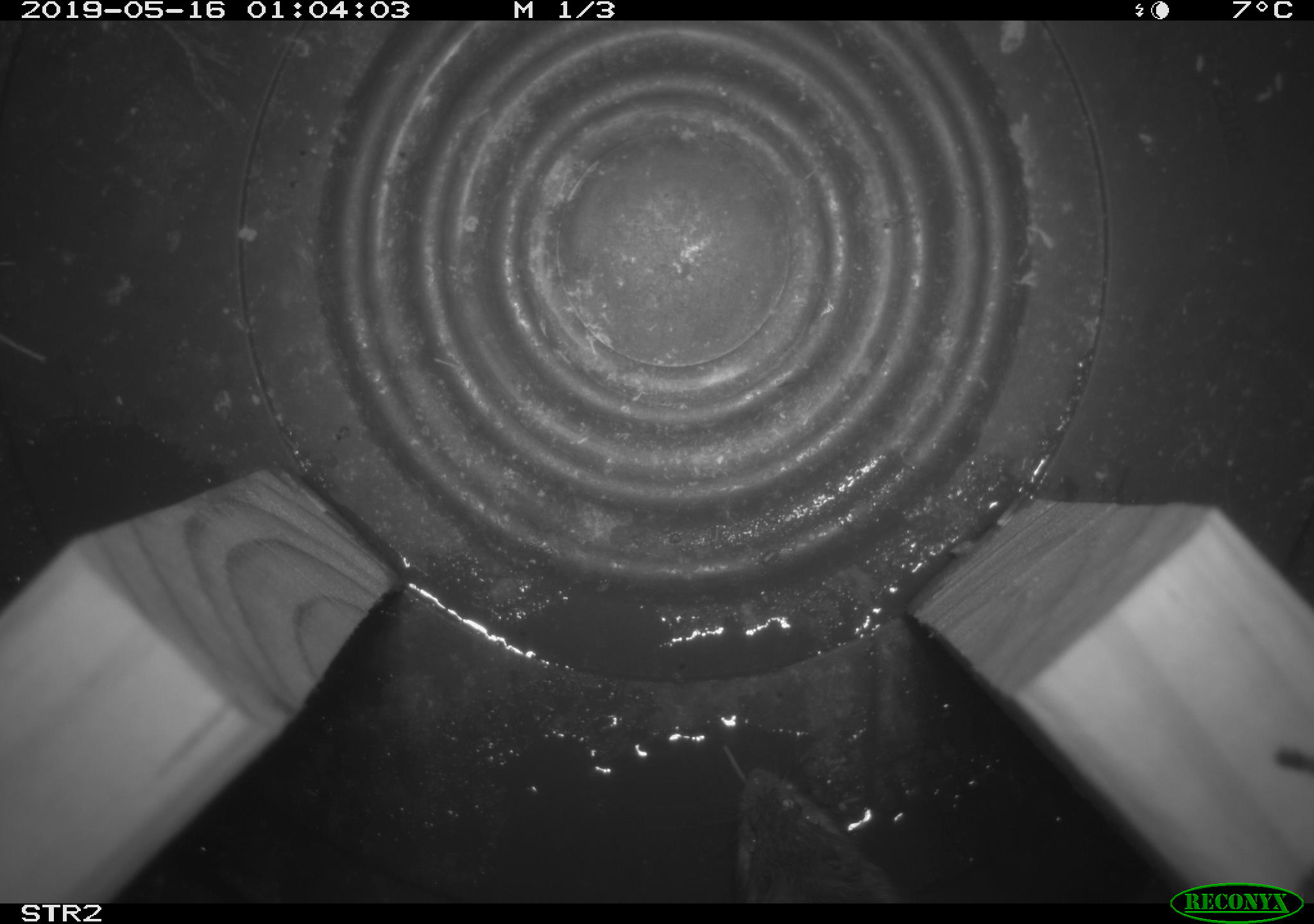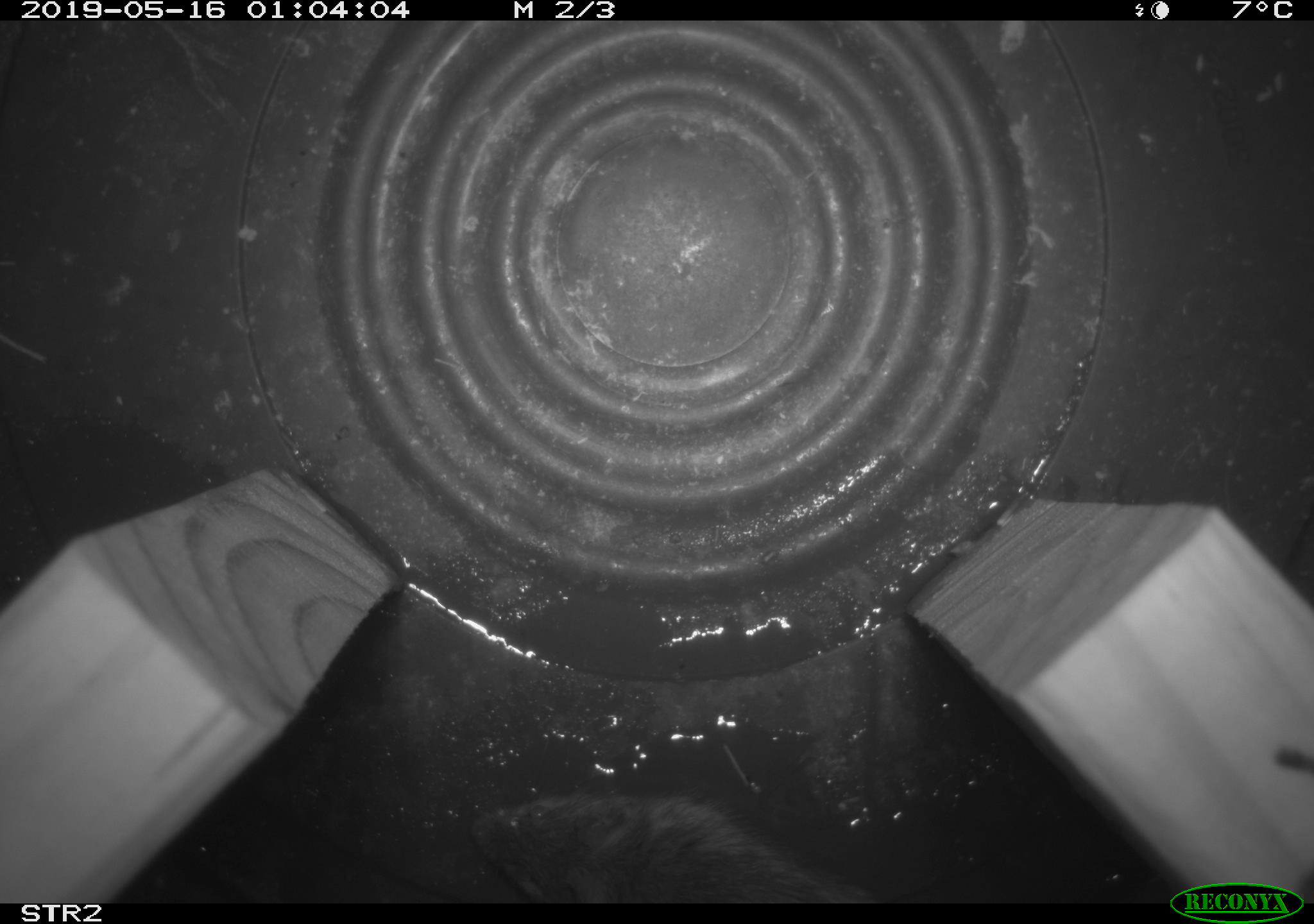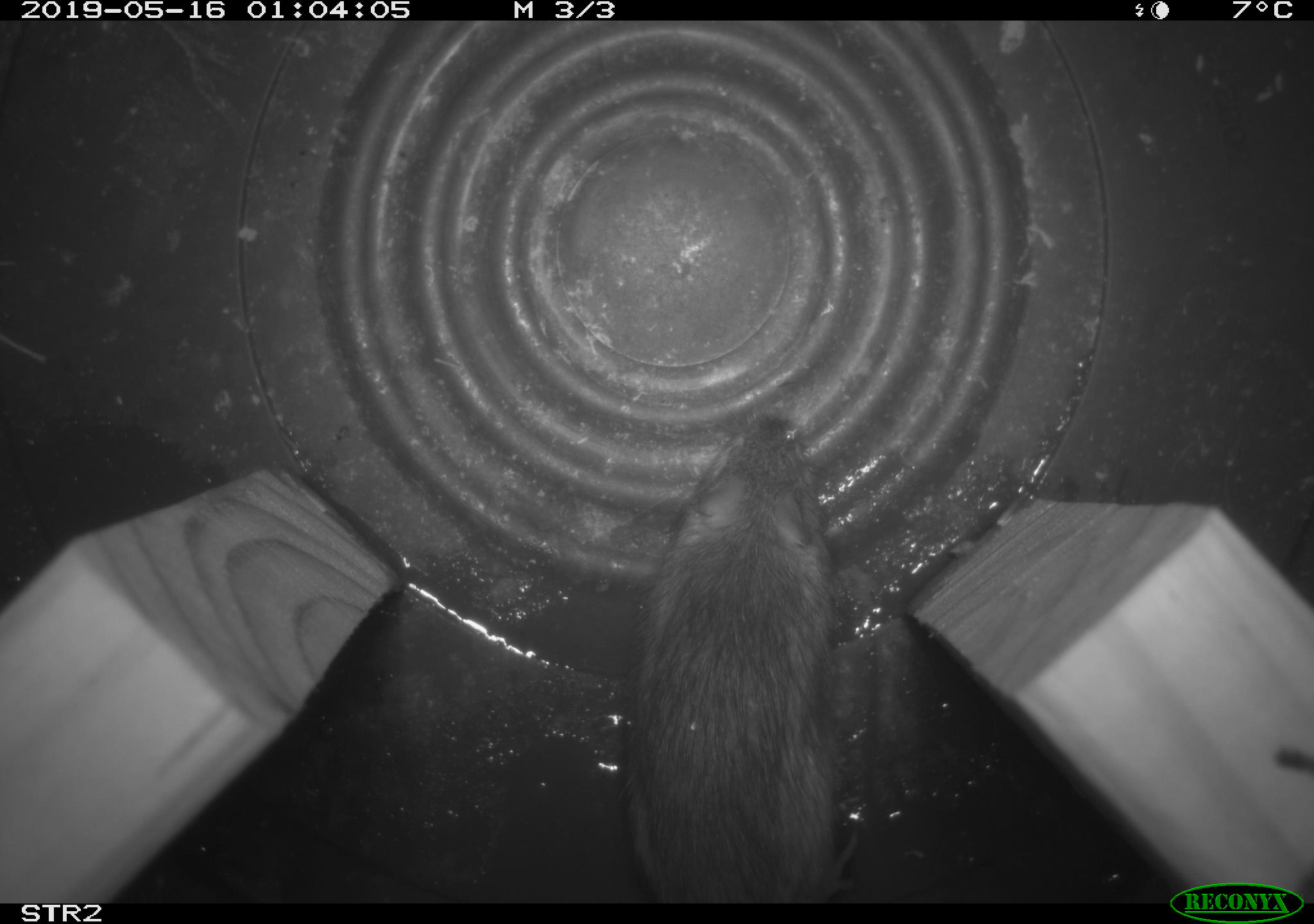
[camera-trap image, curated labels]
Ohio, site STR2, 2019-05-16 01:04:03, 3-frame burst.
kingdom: Animalia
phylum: Chordata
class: Mammalia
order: Rodentia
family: Zapodidae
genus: Napaeozapus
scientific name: Napaeozapus insignis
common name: woodland jumping mouse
Woodland jumping mouse (Napaeozapus insignis).